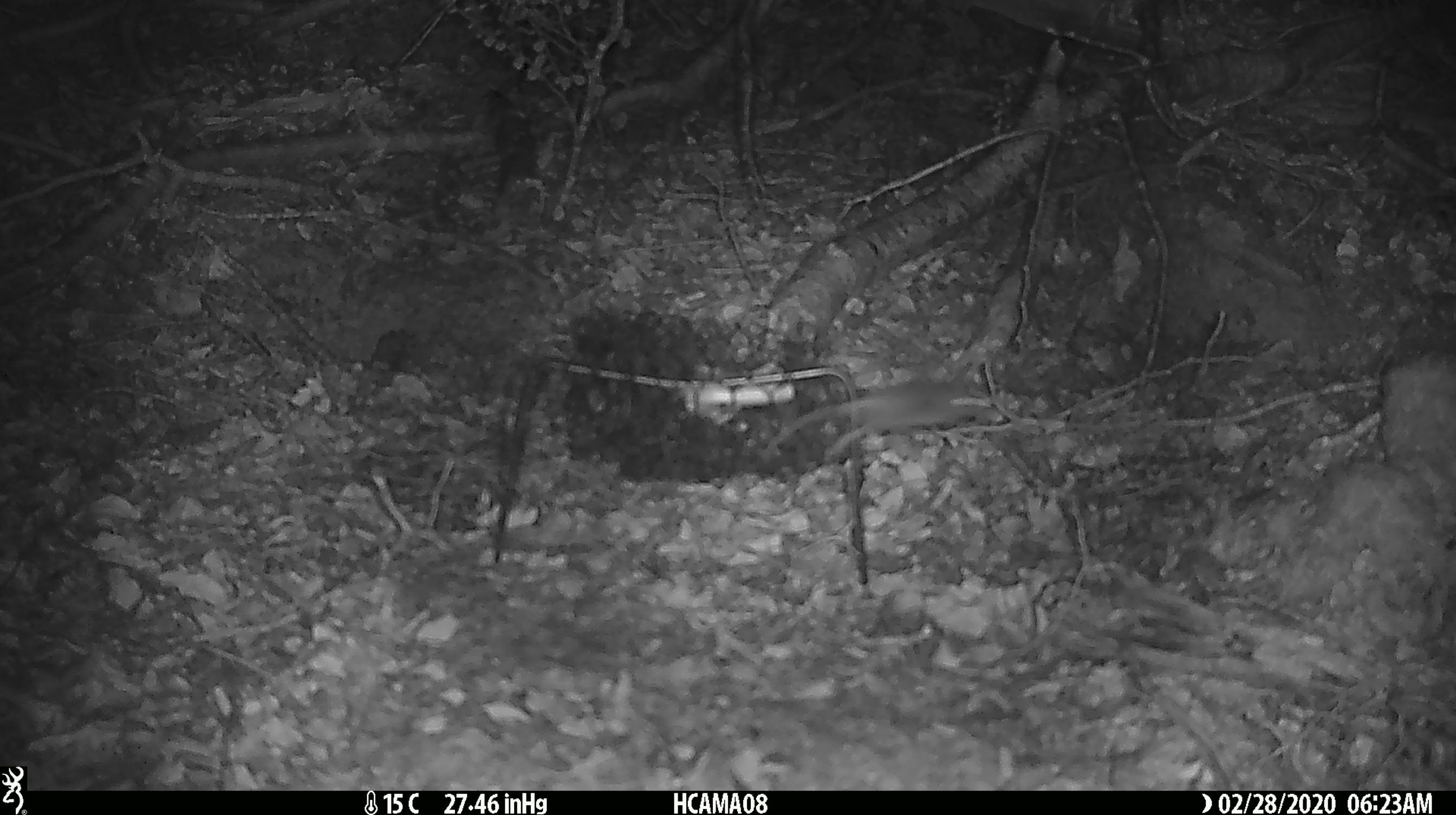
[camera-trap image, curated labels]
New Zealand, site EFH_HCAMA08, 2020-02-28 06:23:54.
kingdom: Animalia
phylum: Chordata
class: Mammalia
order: Rodentia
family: Muridae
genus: Mus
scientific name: Mus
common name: mouse